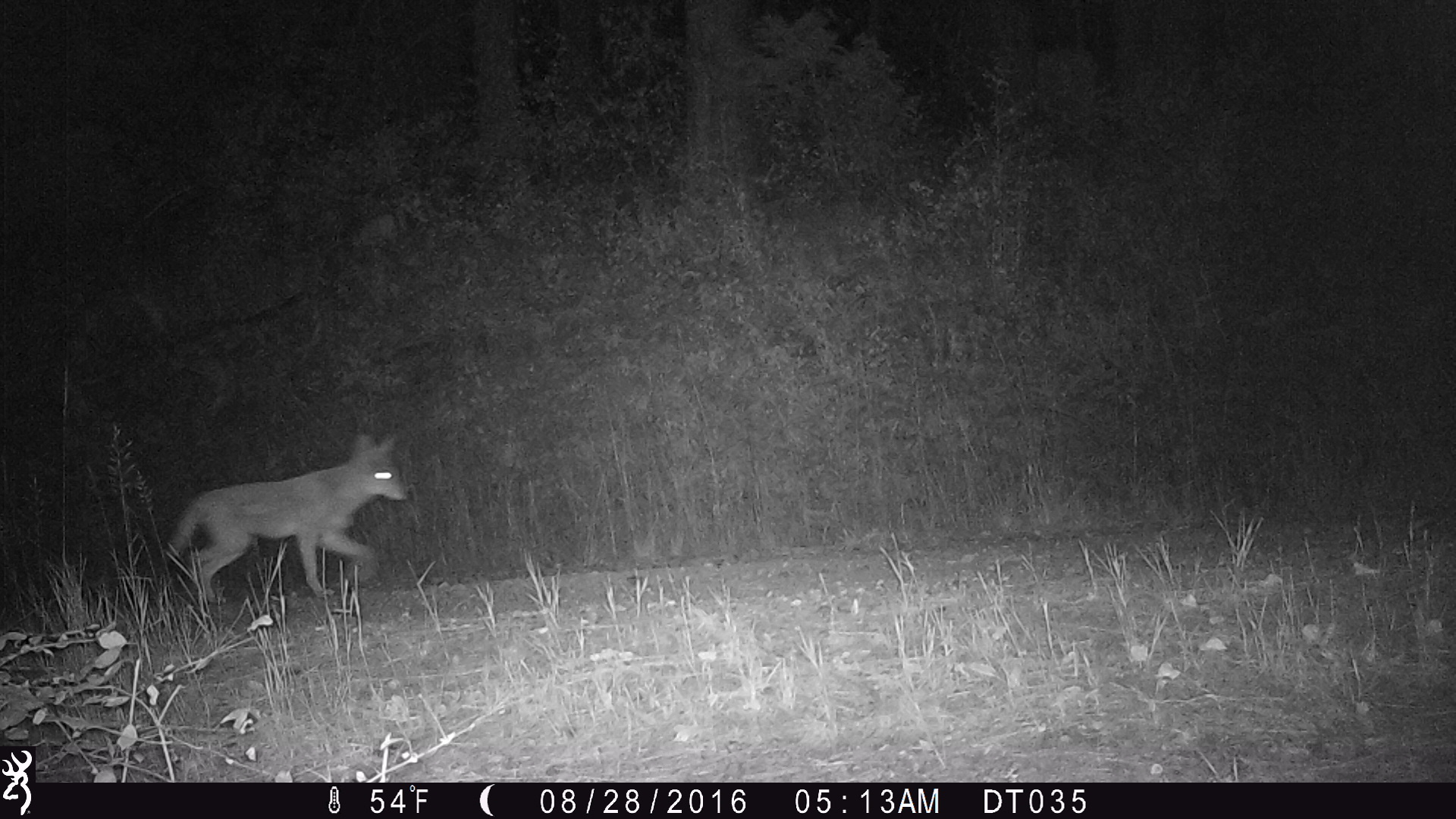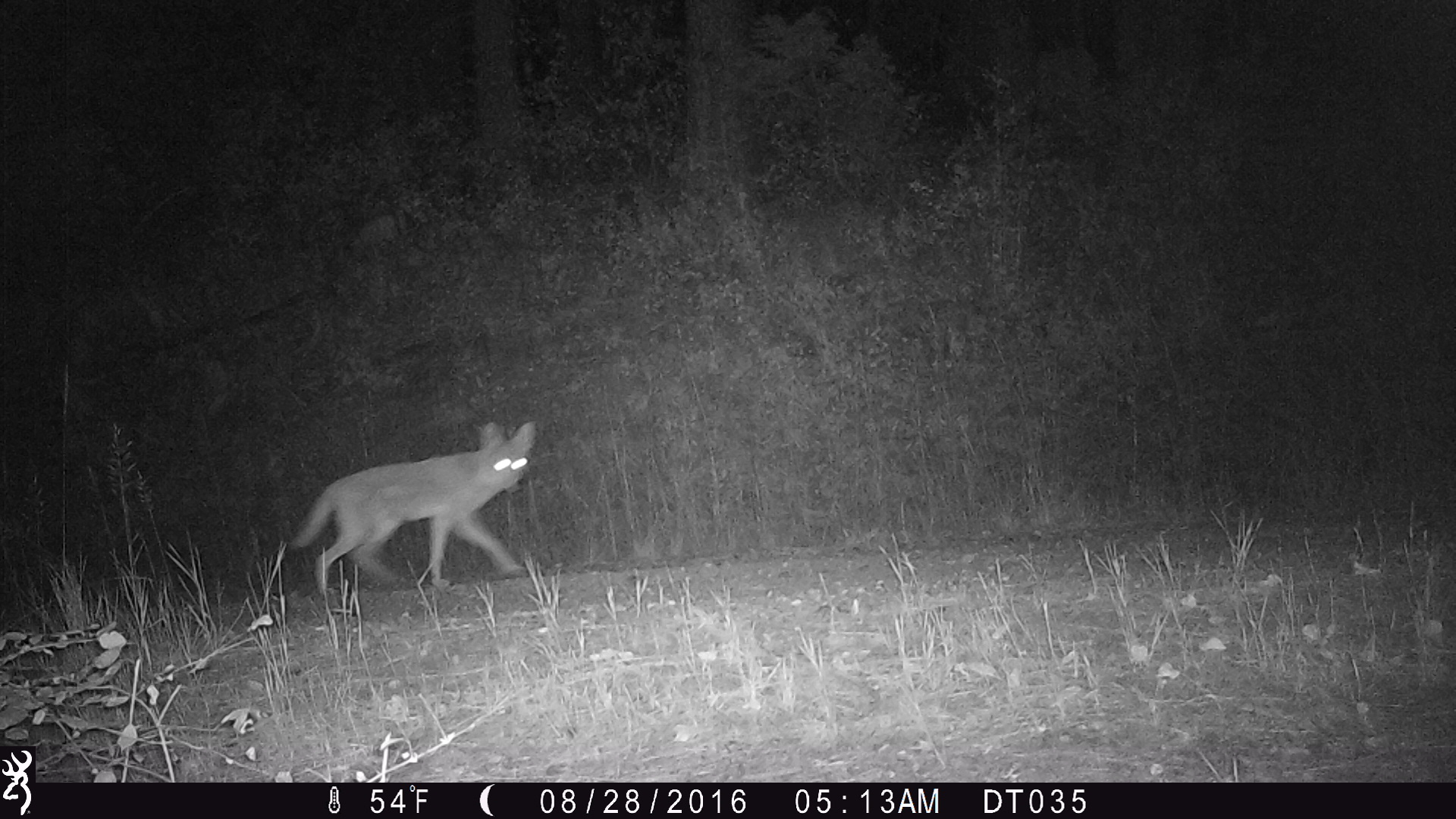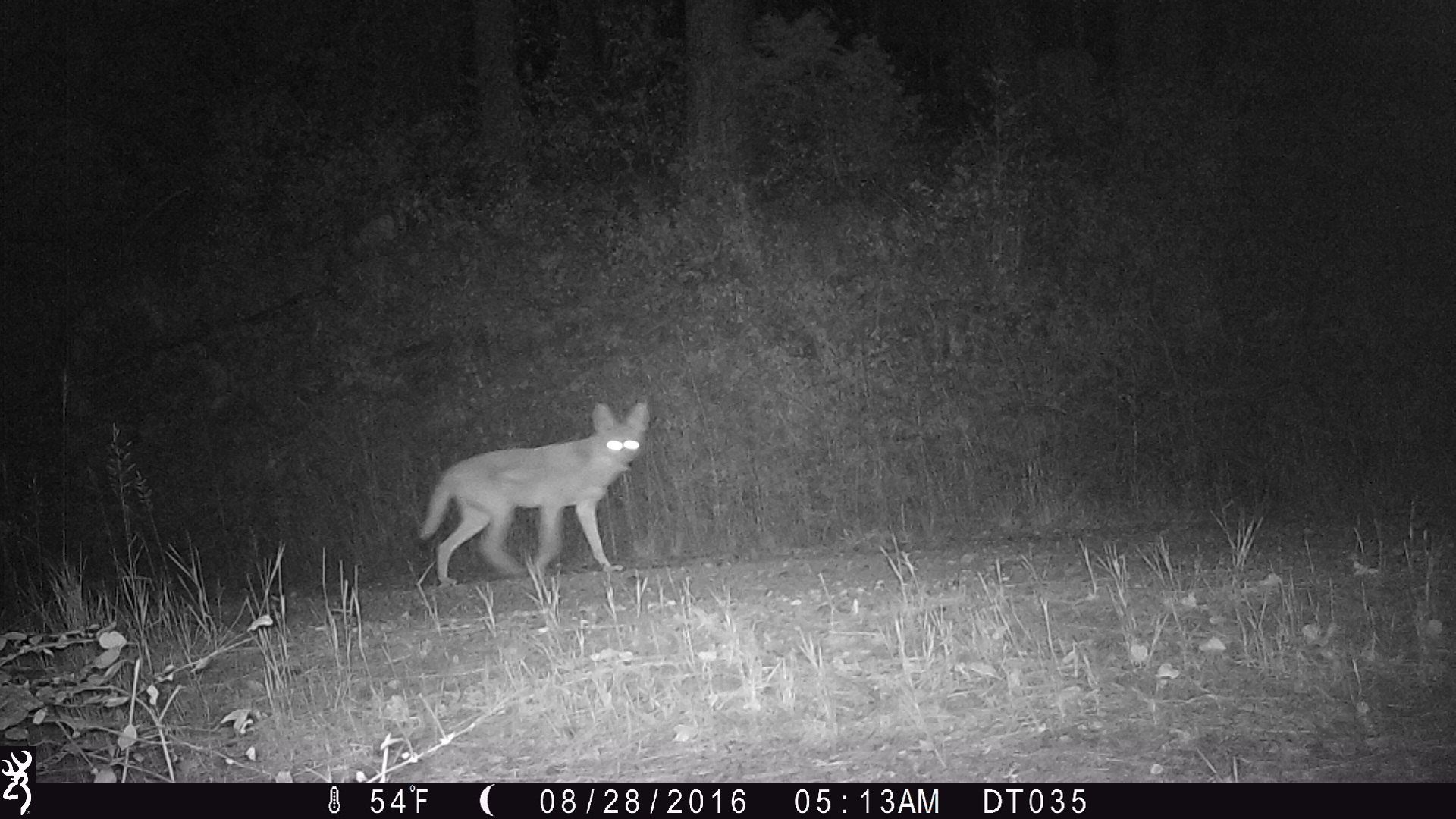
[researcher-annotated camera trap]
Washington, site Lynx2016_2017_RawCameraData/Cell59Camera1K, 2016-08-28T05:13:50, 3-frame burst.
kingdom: Animalia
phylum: Chordata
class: Mammalia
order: Carnivora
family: Canidae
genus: Canis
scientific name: Canis latrans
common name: coyote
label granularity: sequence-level